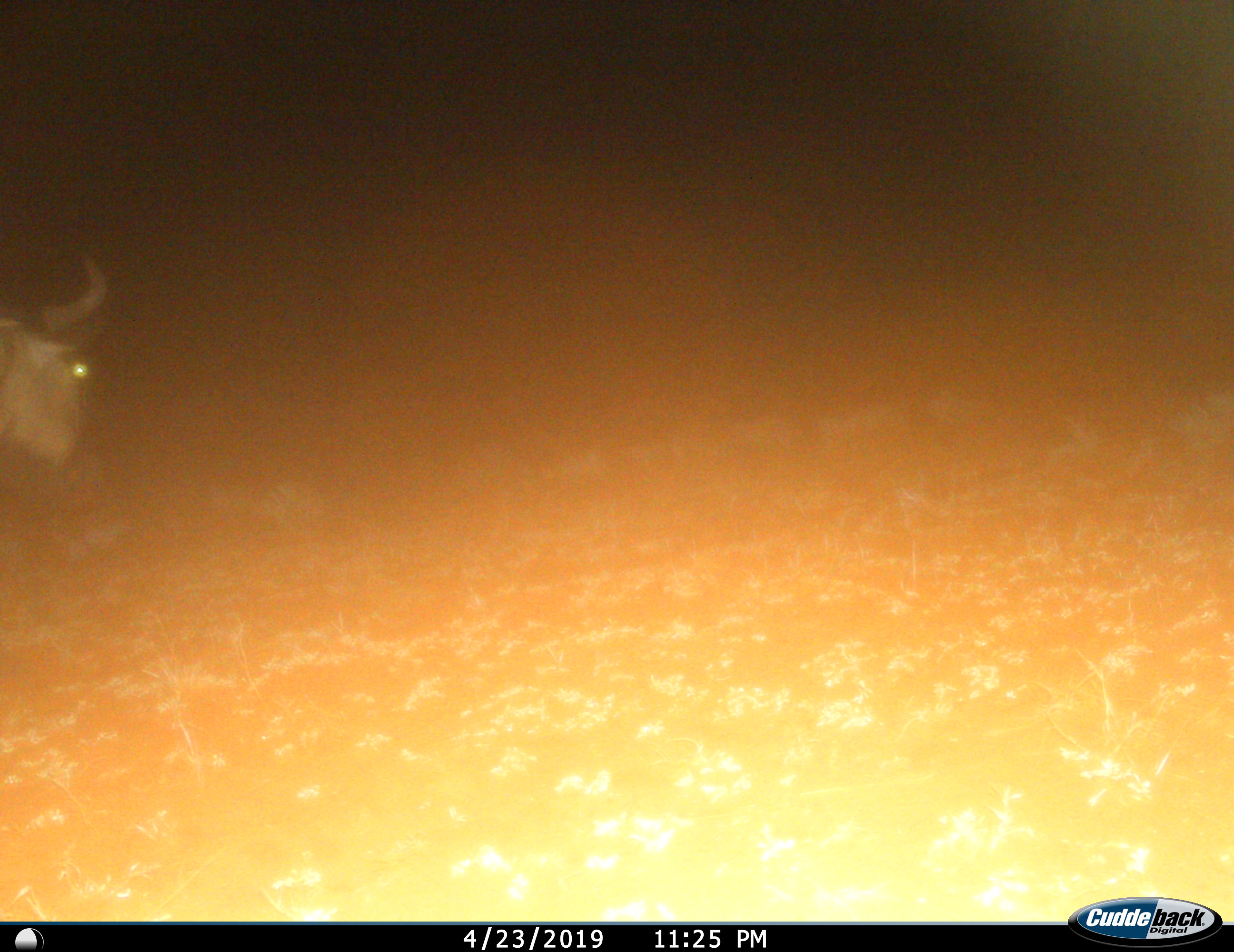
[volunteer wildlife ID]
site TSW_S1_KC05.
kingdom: Animalia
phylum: Chordata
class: Mammalia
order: Artiodactyla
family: Bovidae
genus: Connochaetes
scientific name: Connochaetes taurinus taurinus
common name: blue wildebeest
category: wildebeestblue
Wildebeestblue (blue wildebeest) (Connochaetes taurinus taurinus), count 1. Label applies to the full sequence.